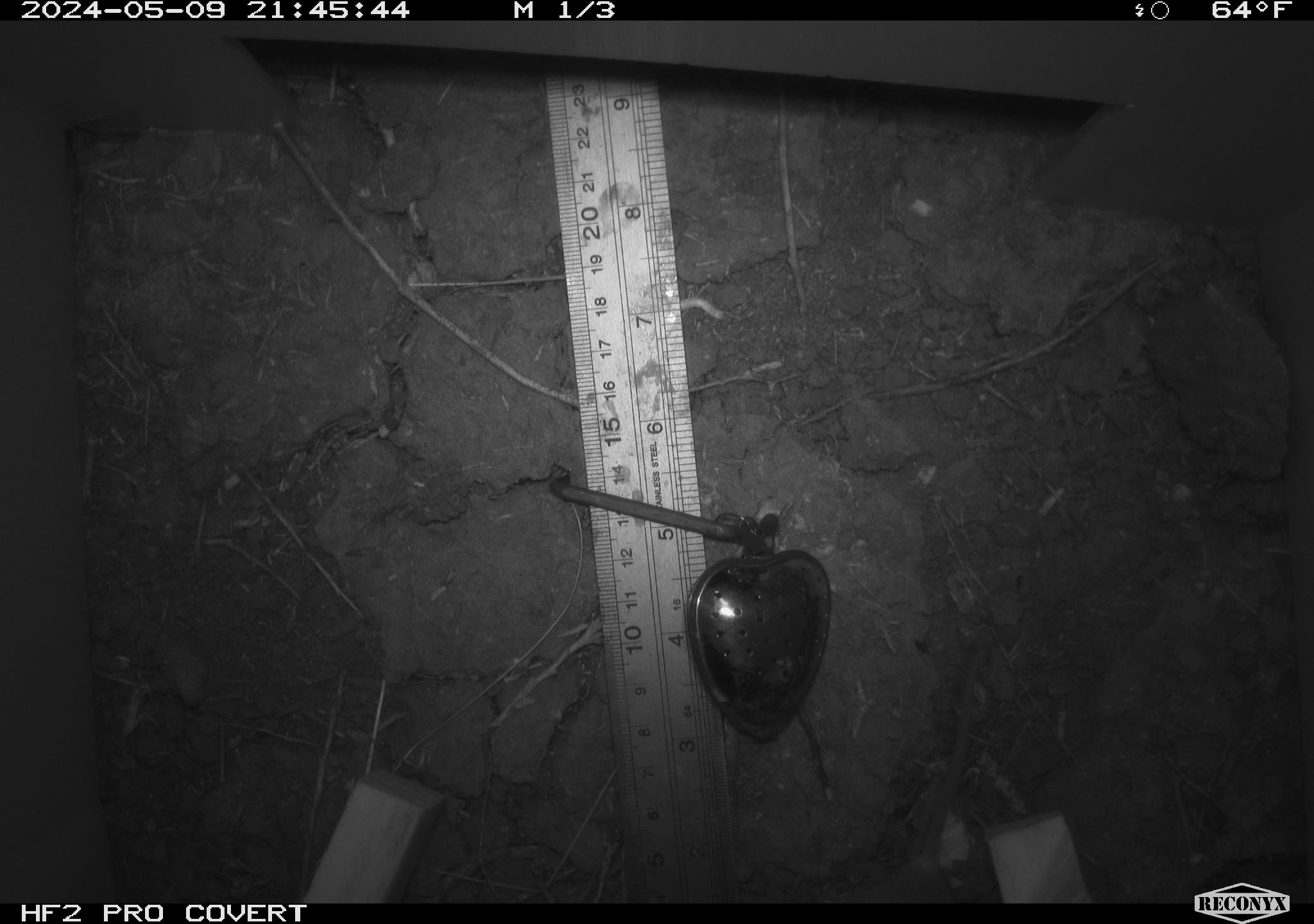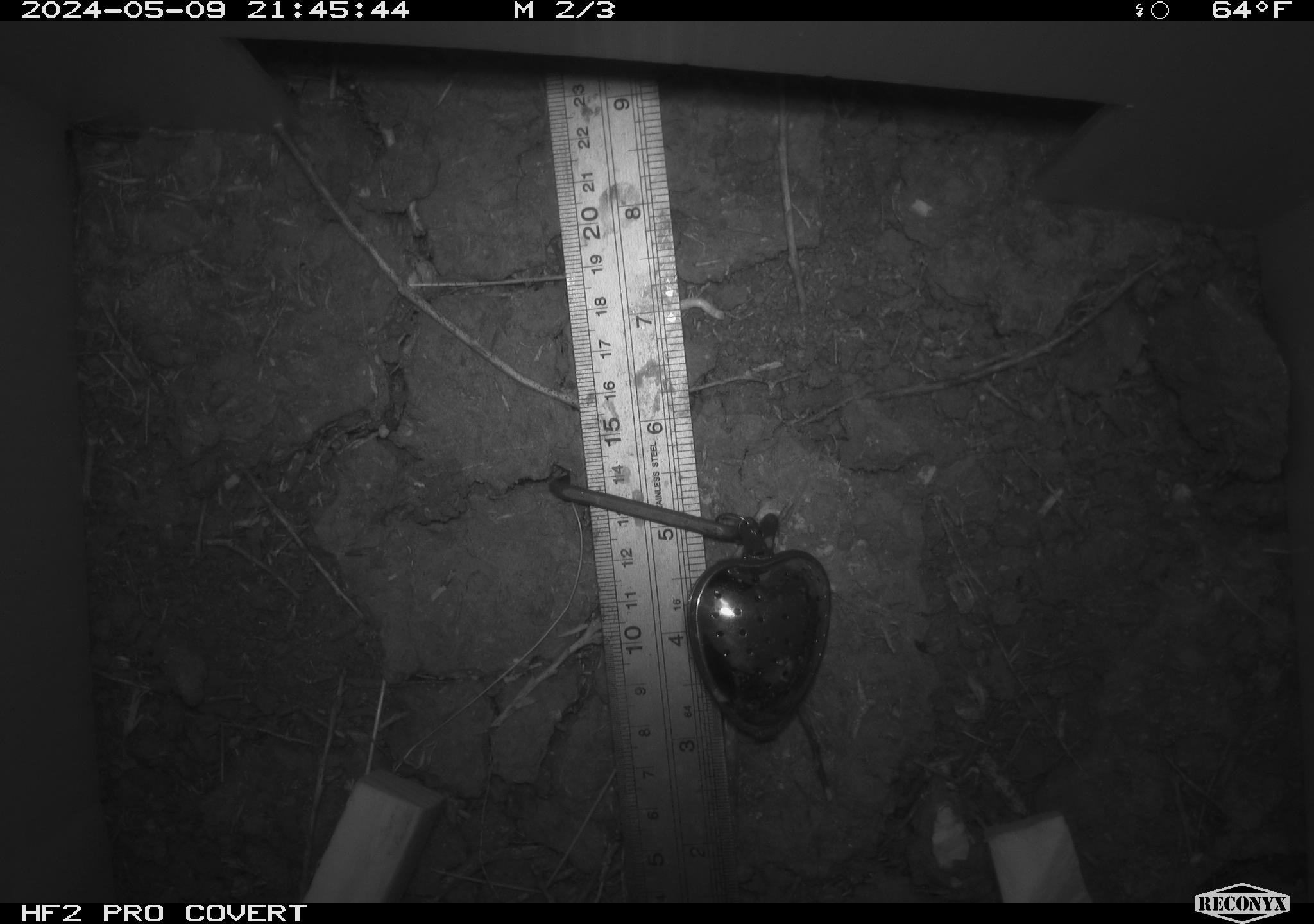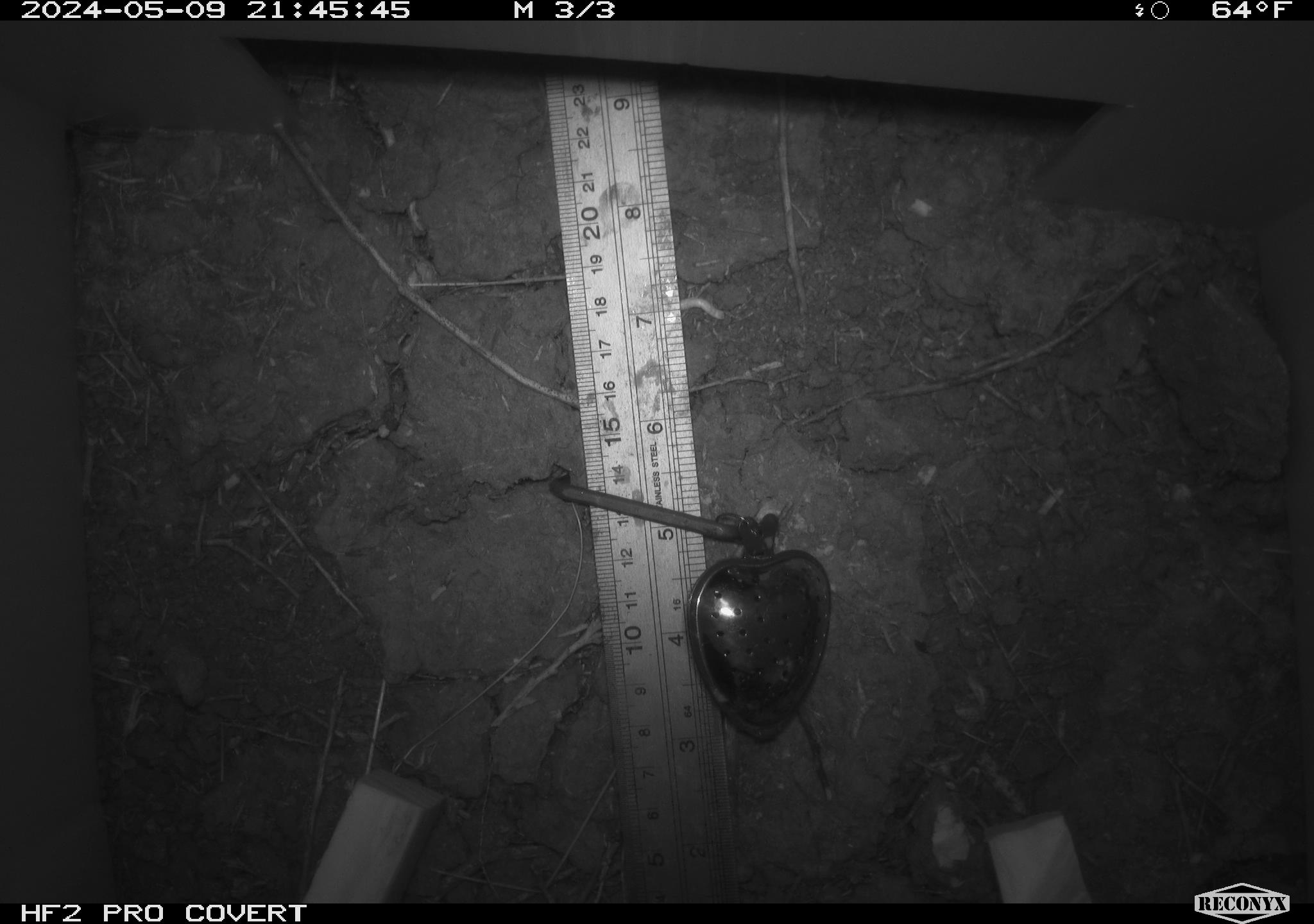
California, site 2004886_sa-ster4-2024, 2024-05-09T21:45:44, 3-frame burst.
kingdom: Animalia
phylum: Chordata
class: Mammalia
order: Rodentia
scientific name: Rodentia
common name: mouse species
Mouse species (Rodentia).